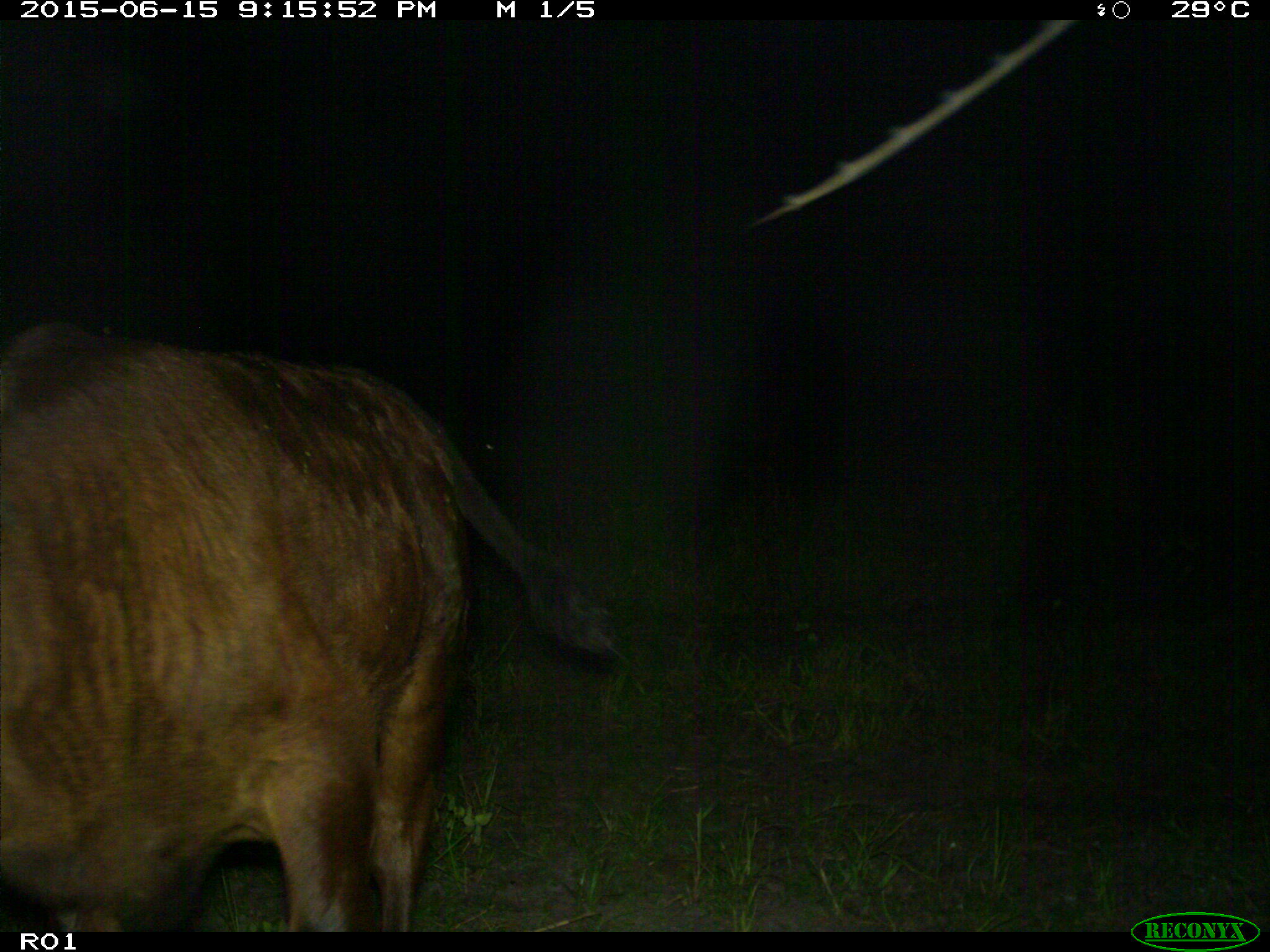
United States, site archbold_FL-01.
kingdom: Animalia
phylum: Chordata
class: Mammalia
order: Artiodactyla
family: Bovidae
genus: Bos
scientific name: Bos taurus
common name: domestic cow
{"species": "Bos taurus (domestic cow)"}